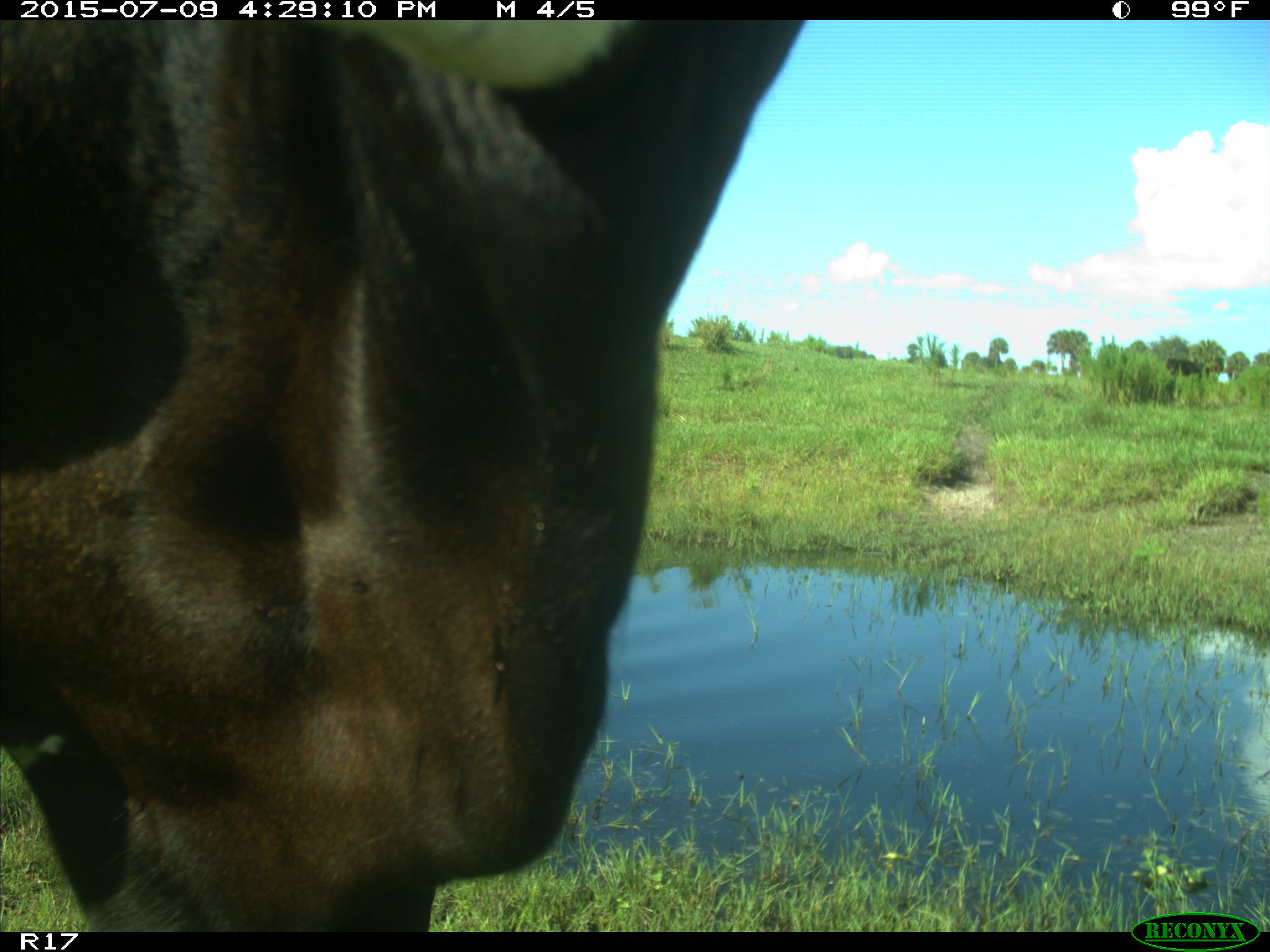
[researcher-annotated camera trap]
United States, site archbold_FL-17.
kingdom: Animalia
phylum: Chordata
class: Mammalia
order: Artiodactyla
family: Bovidae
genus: Bos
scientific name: Bos taurus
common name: domestic cow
Bos taurus (domestic cow).